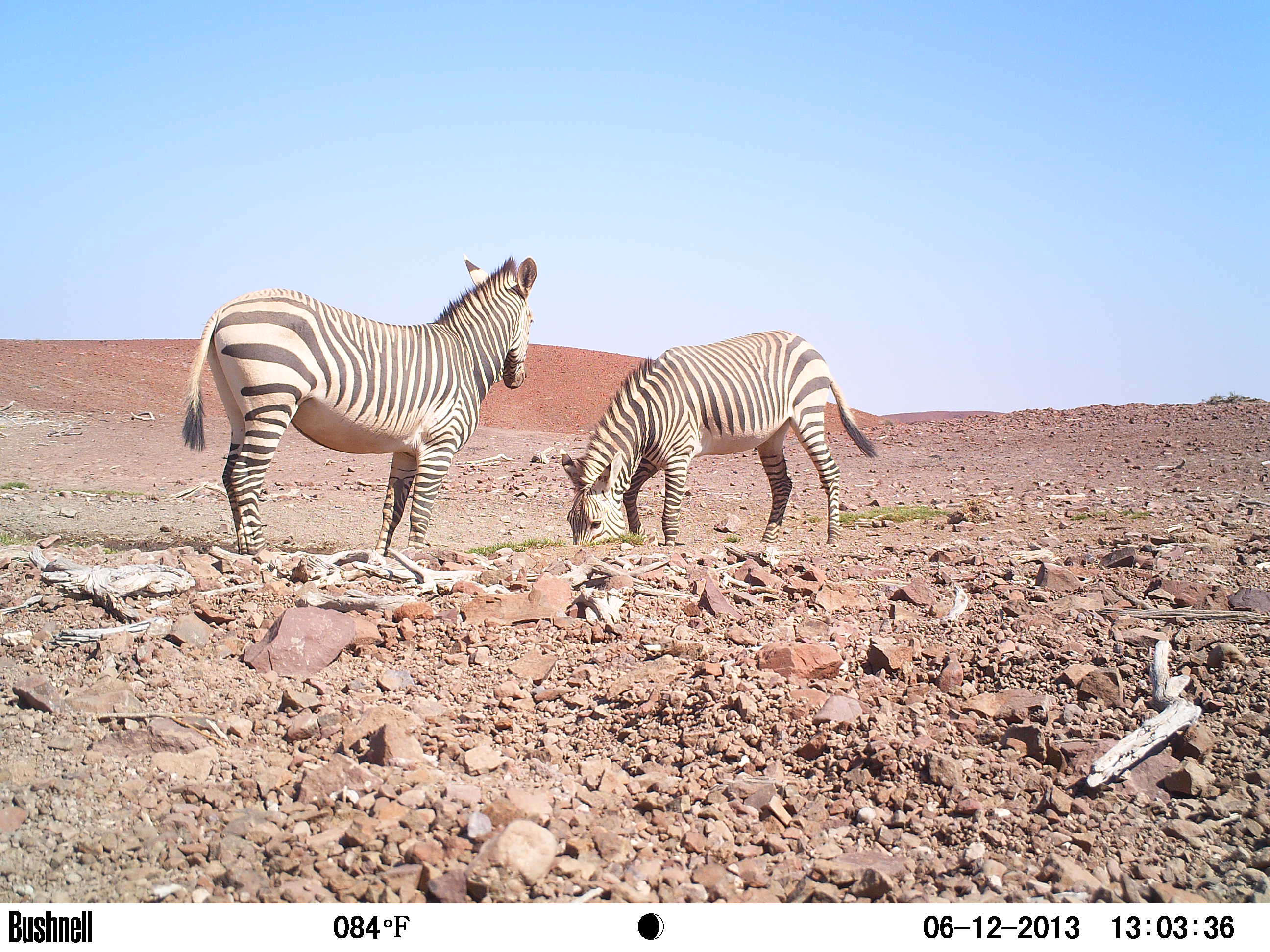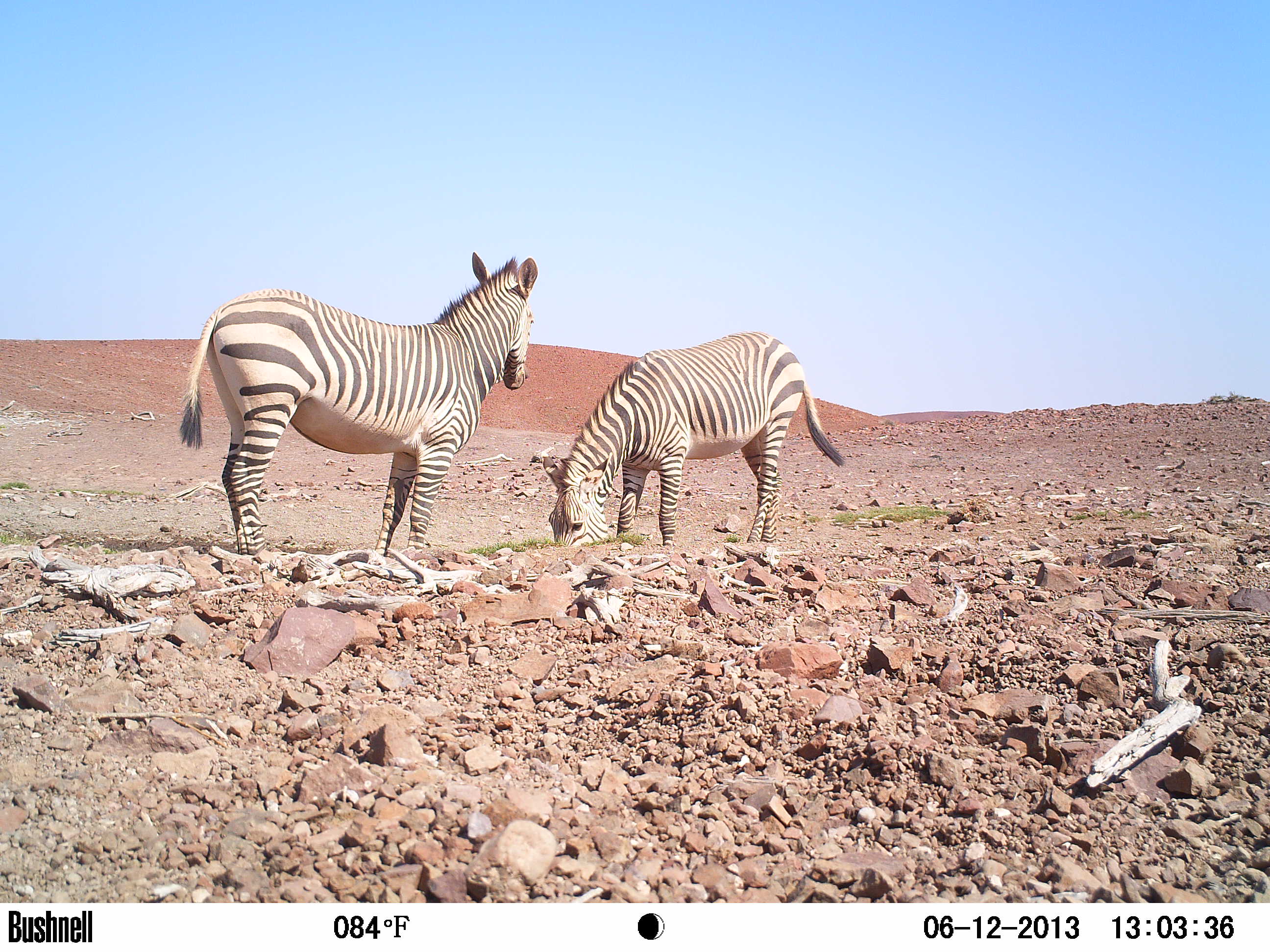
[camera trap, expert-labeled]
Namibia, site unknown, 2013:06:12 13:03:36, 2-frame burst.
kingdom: Animalia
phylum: Chordata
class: Mammalia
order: Perissodactyla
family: Equidae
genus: Equus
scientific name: Equus zebra hartmannae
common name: hartmann's mountain zebra